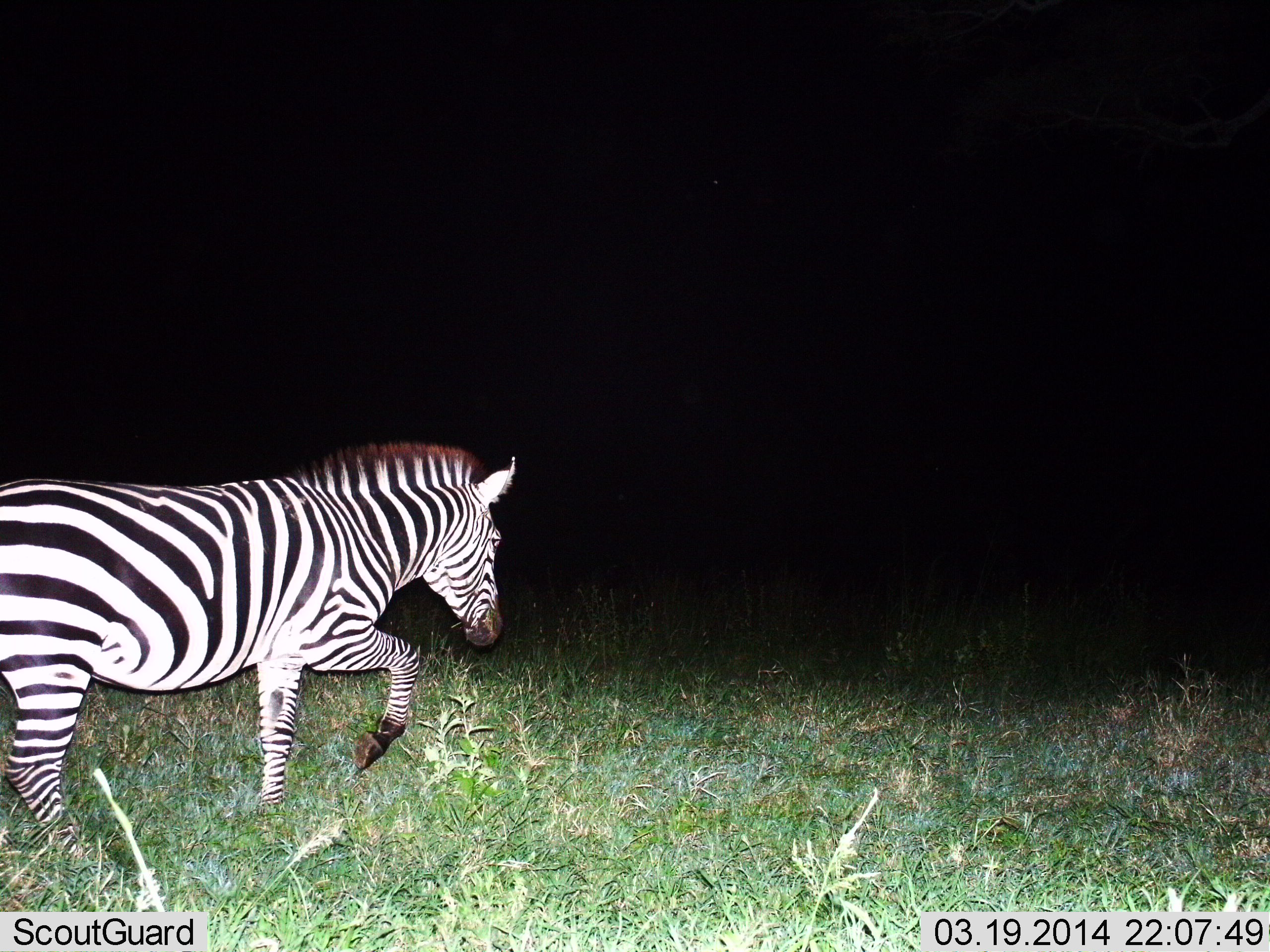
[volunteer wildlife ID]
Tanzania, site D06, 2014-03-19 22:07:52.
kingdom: Animalia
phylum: Chordata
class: Mammalia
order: Perissodactyla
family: Equidae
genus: Equus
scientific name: Equus quagga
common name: plains zebra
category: zebra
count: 1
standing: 10%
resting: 0%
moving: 100%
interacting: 0%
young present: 0%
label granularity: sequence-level